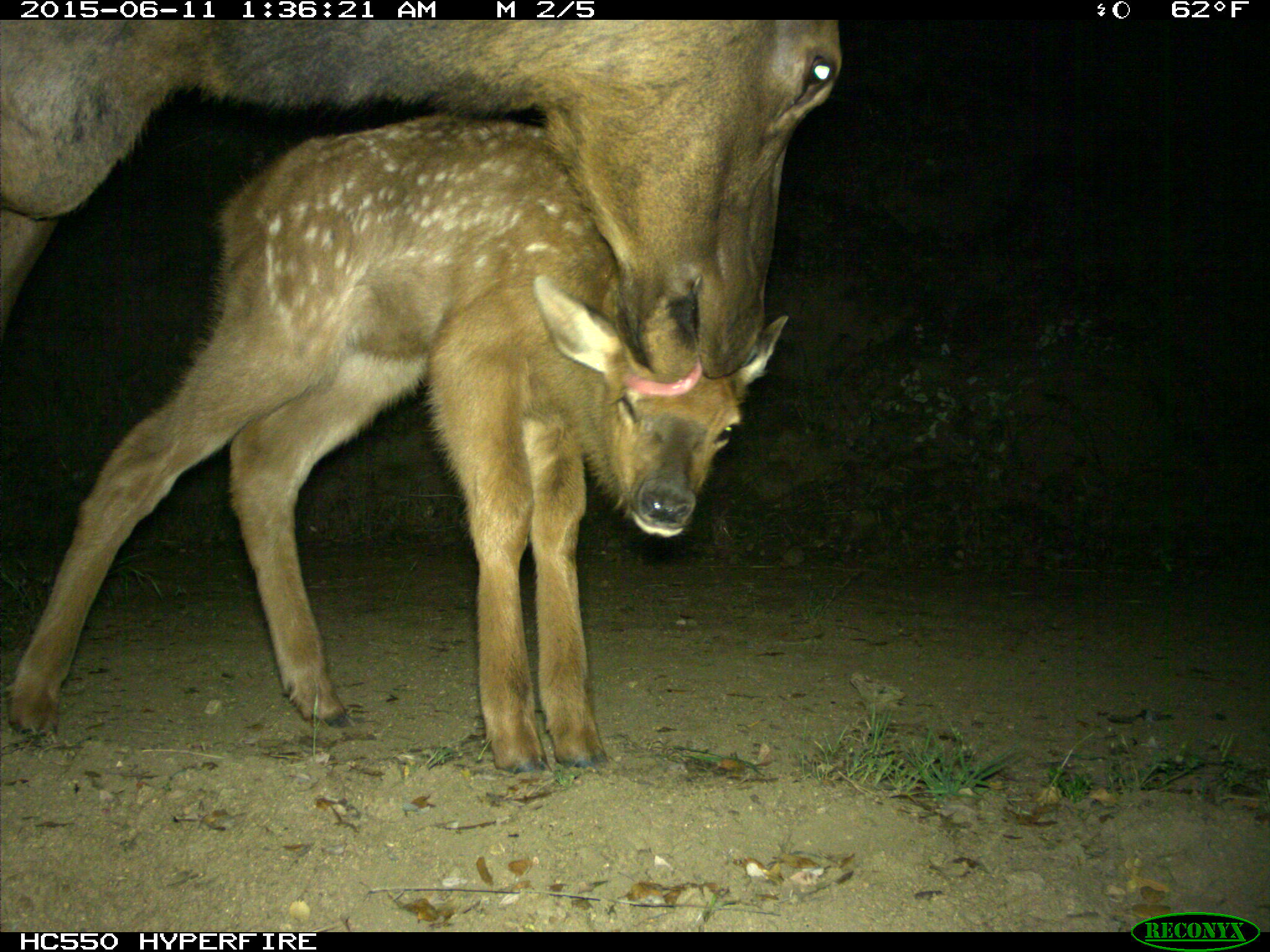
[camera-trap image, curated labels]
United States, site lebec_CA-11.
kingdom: Animalia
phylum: Chordata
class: Mammalia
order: Artiodactyla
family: Cervidae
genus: Cervus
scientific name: Cervus canadensis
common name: elk